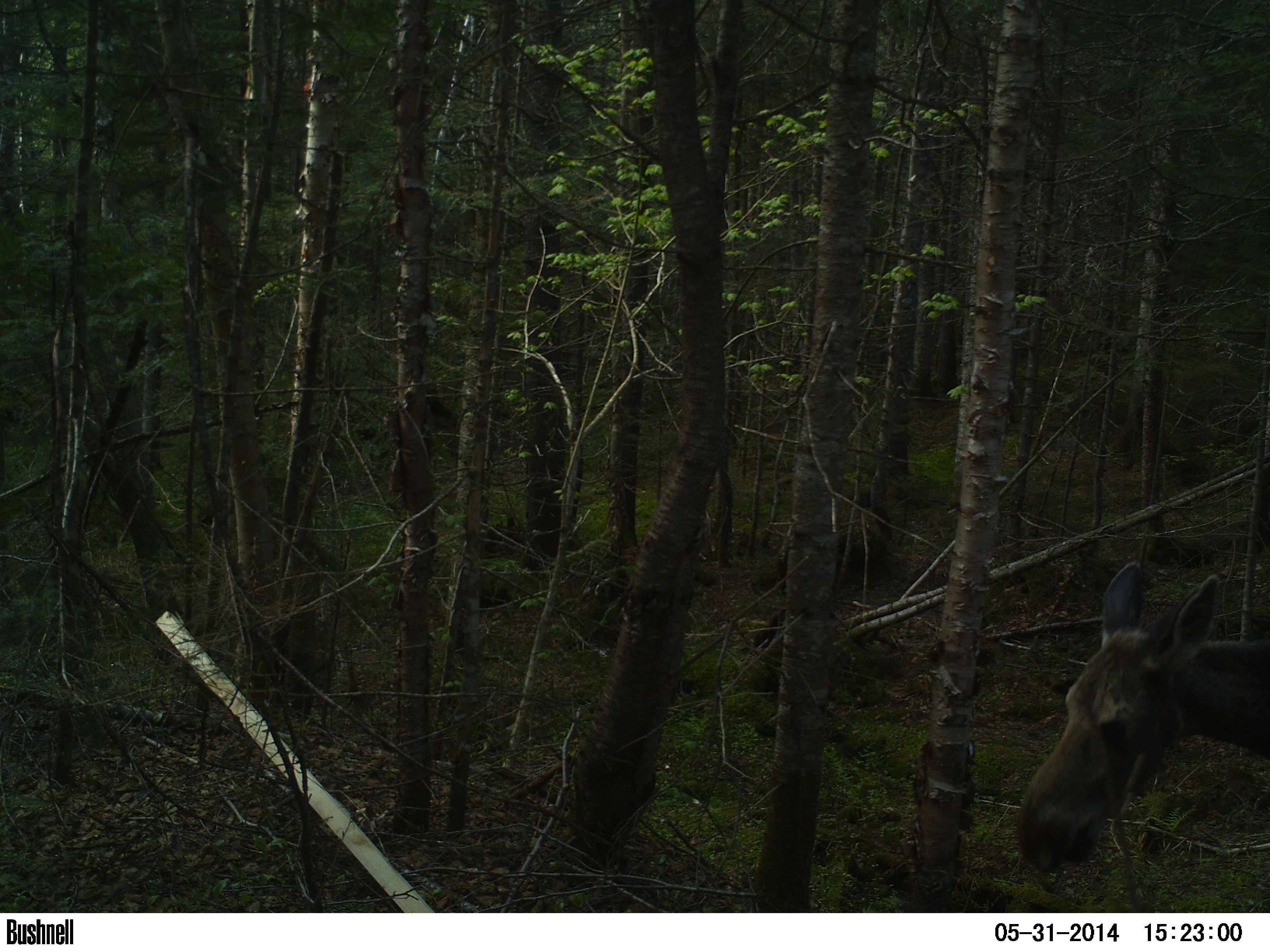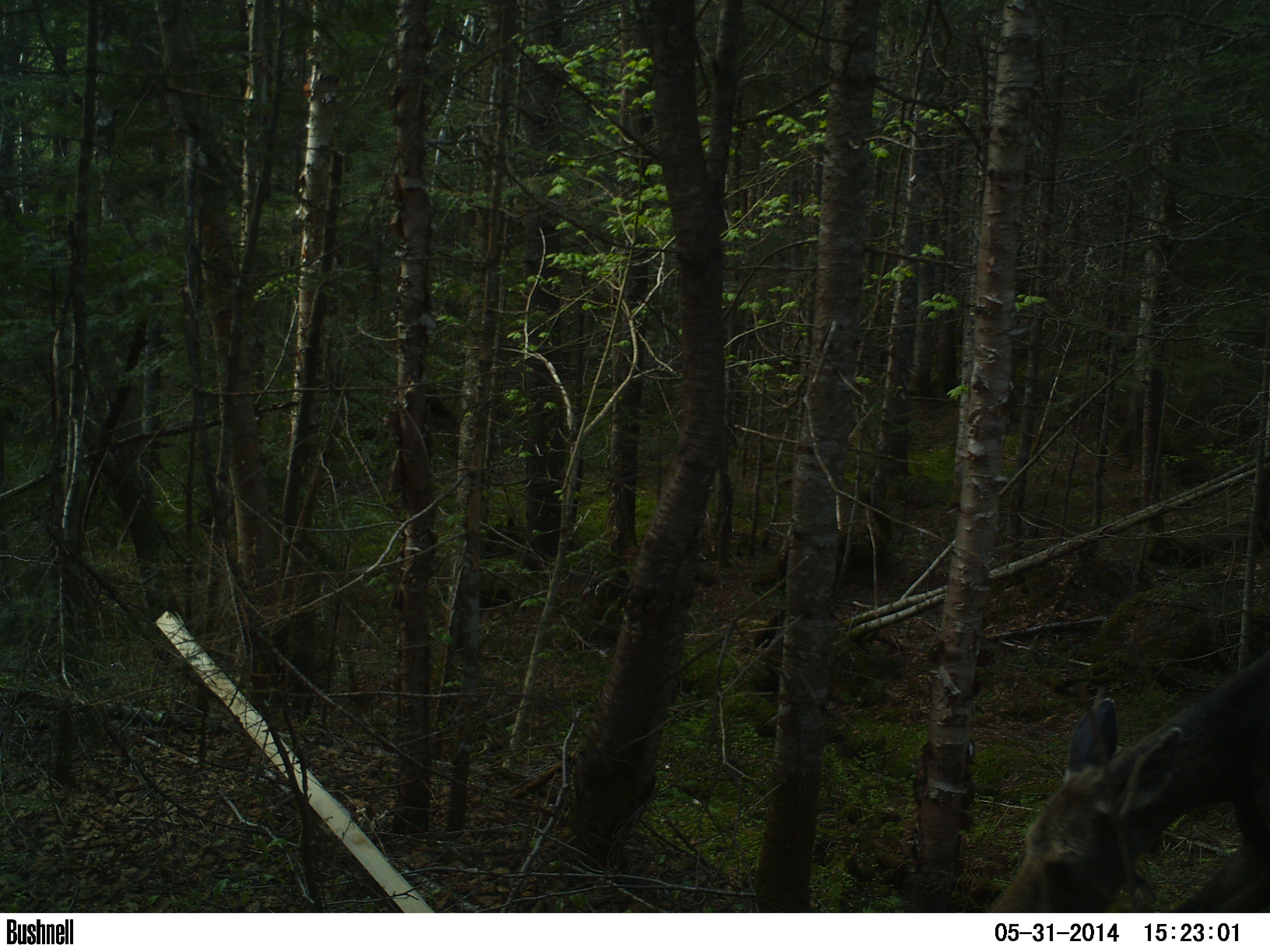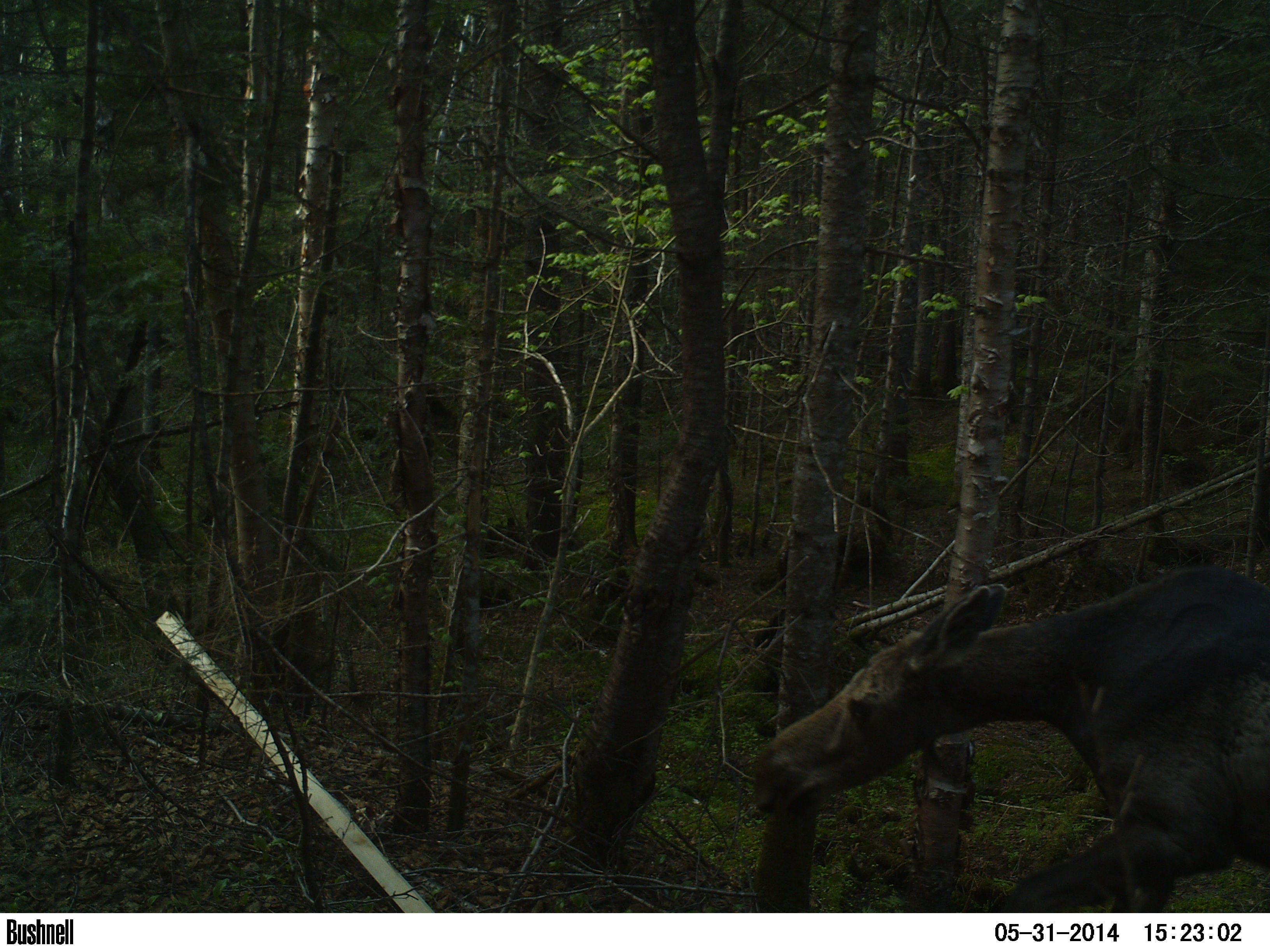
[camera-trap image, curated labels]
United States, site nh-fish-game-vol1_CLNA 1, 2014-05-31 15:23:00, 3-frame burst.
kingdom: Animalia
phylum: Chordata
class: Mammalia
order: Artiodactyla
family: Cervidae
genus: Alces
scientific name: Alces alces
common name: moose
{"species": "moose (Alces alces)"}